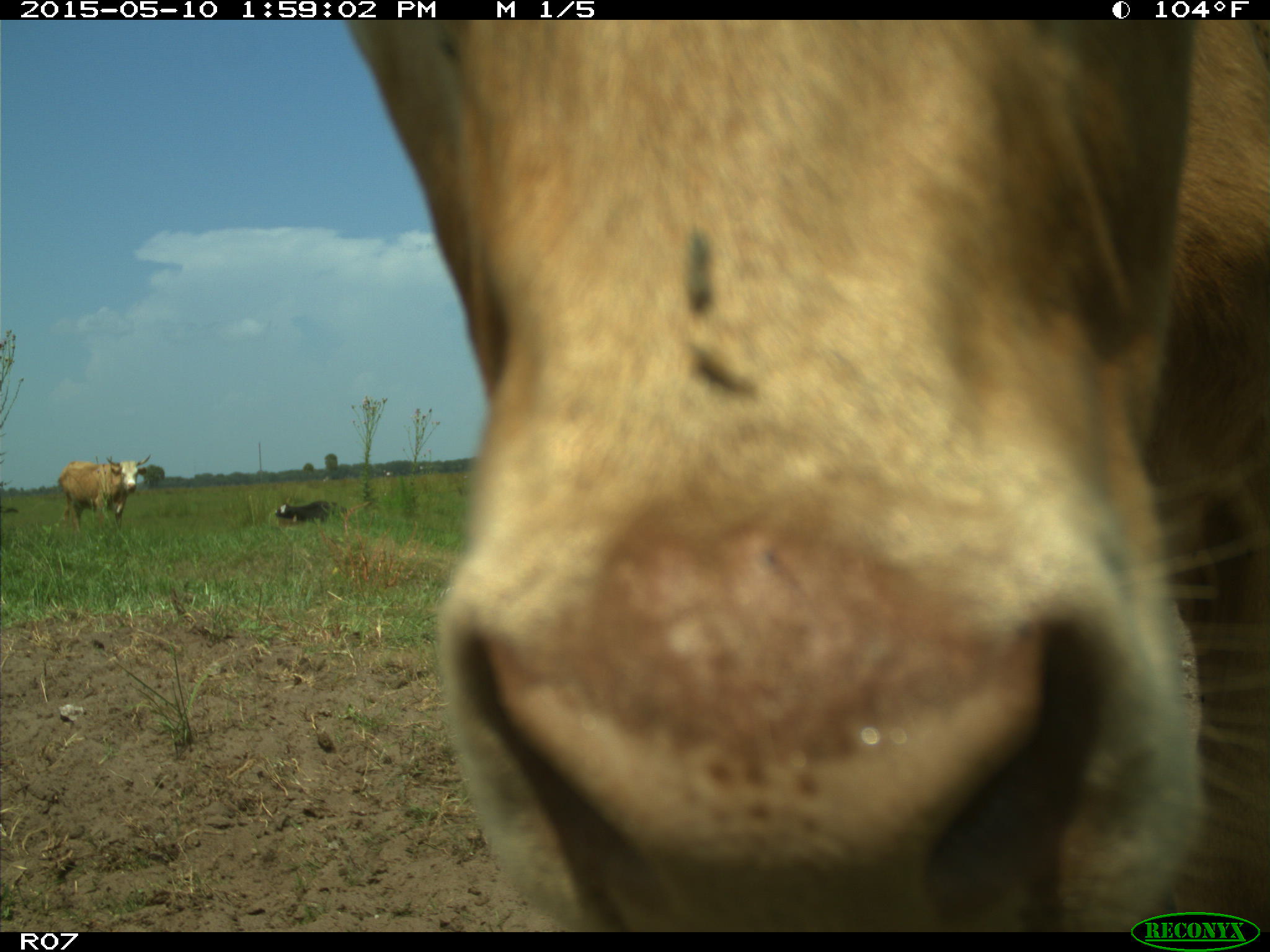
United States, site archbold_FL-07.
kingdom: Animalia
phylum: Chordata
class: Mammalia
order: Artiodactyla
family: Bovidae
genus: Bos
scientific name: Bos taurus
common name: domestic cow